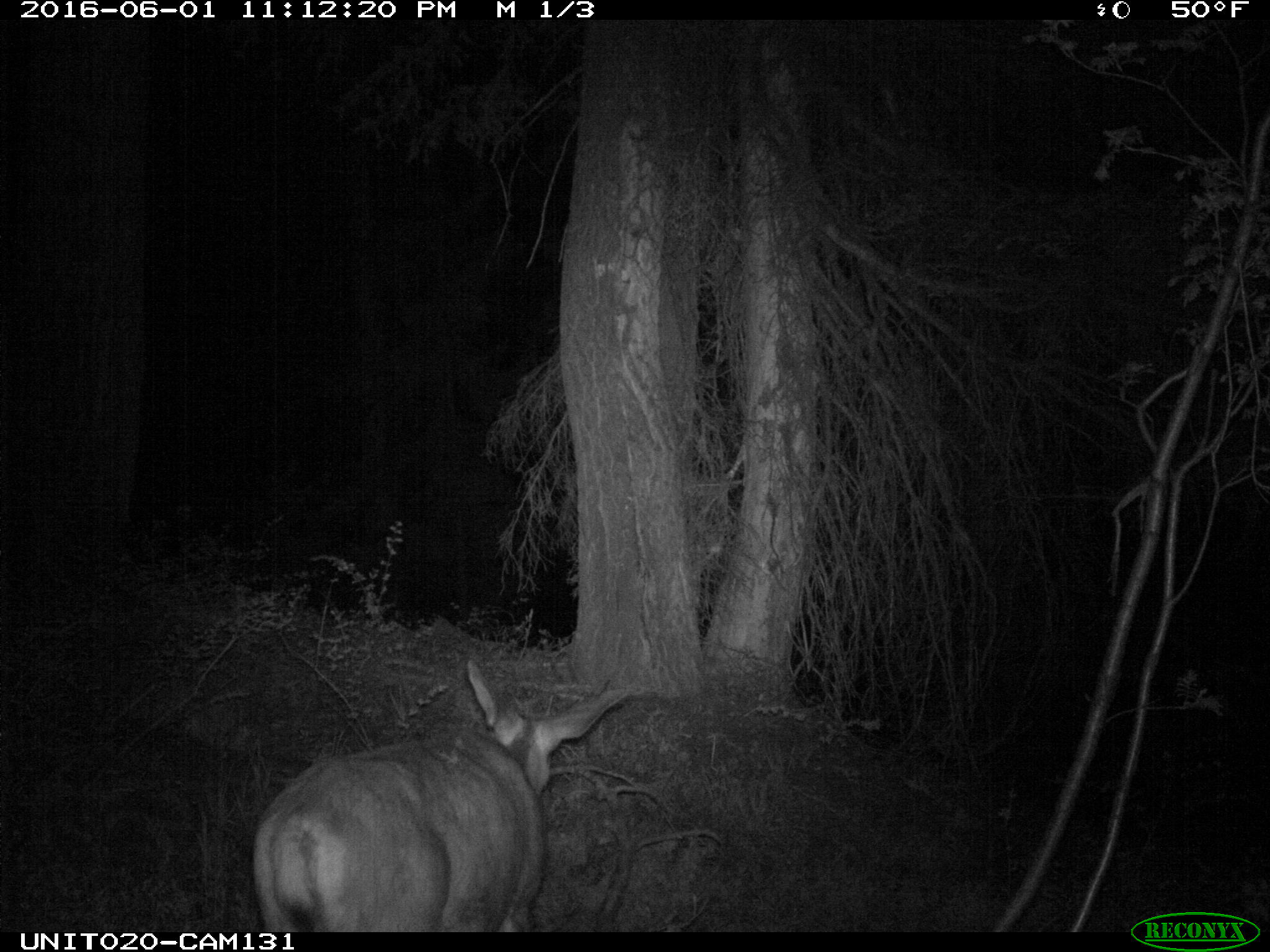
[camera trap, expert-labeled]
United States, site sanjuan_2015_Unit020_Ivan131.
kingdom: Animalia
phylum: Chordata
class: Mammalia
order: Artiodactyla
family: Cervidae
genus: Odocoileus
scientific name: Odocoileus hemionus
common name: mule deer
Odocoileus hemionus (mule deer).